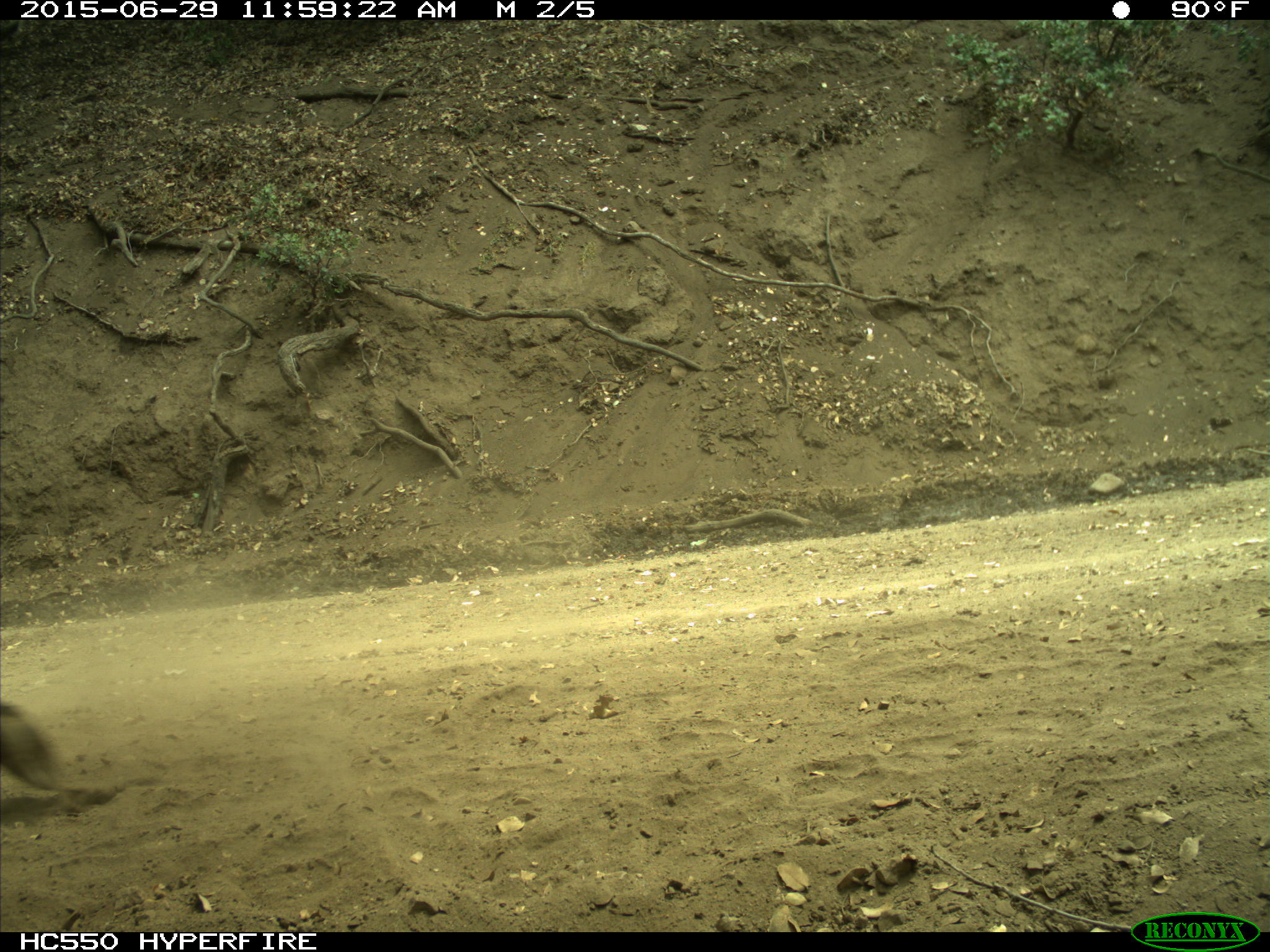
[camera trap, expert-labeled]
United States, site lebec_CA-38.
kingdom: Animalia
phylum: Chordata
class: Mammalia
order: Artiodactyla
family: Bovidae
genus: Bos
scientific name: Bos taurus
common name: domestic cow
Bos taurus (domestic cow).